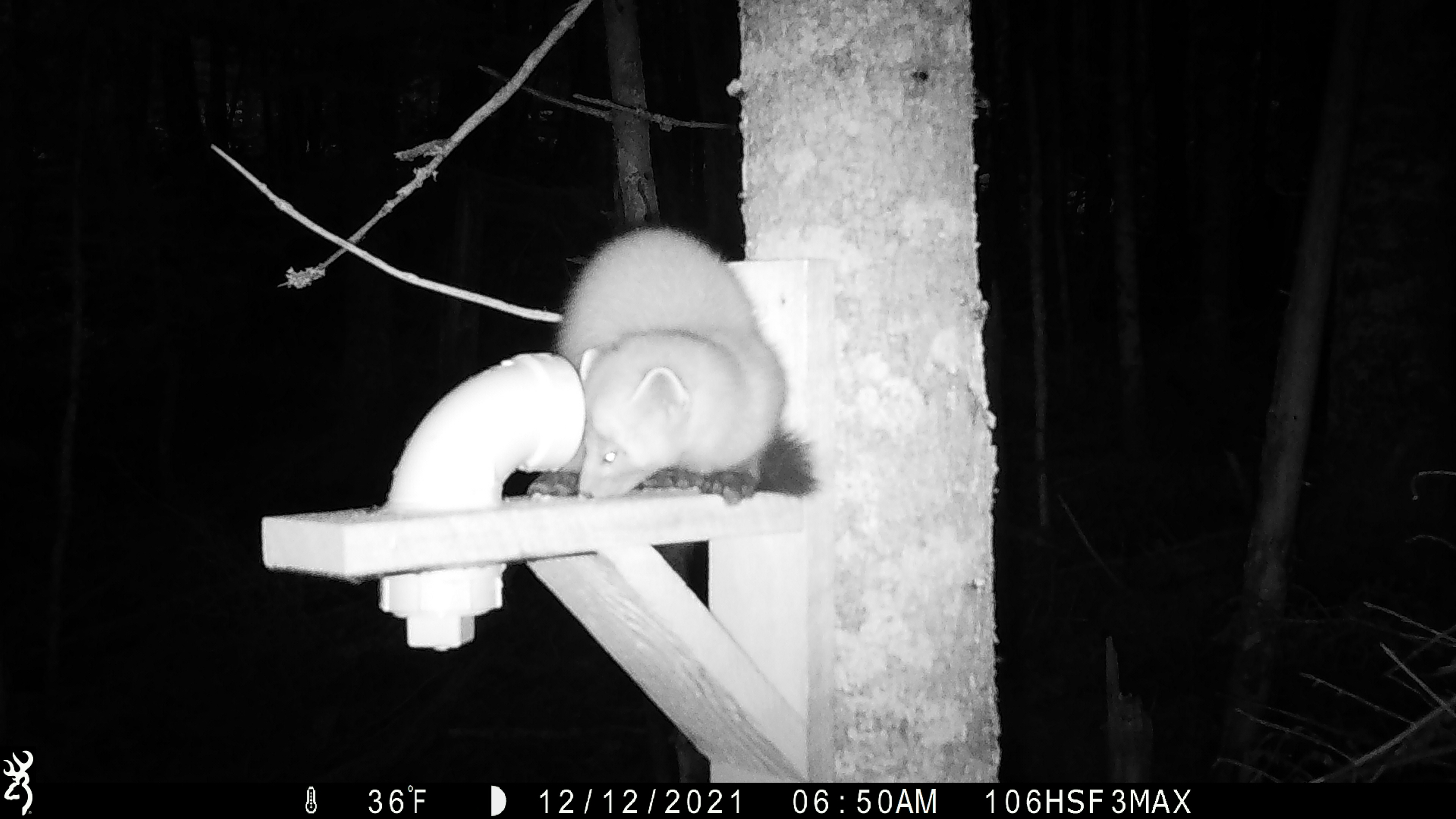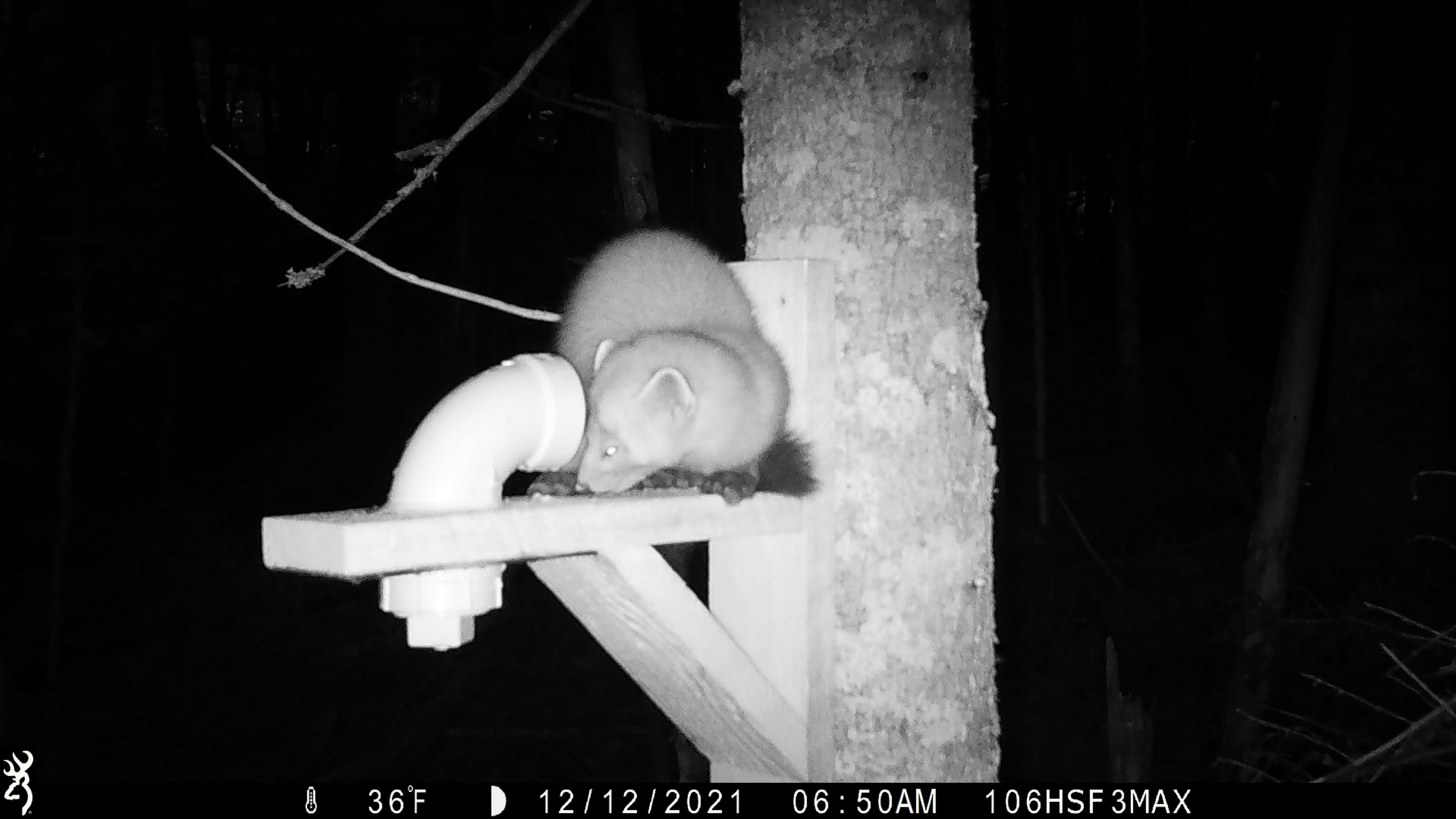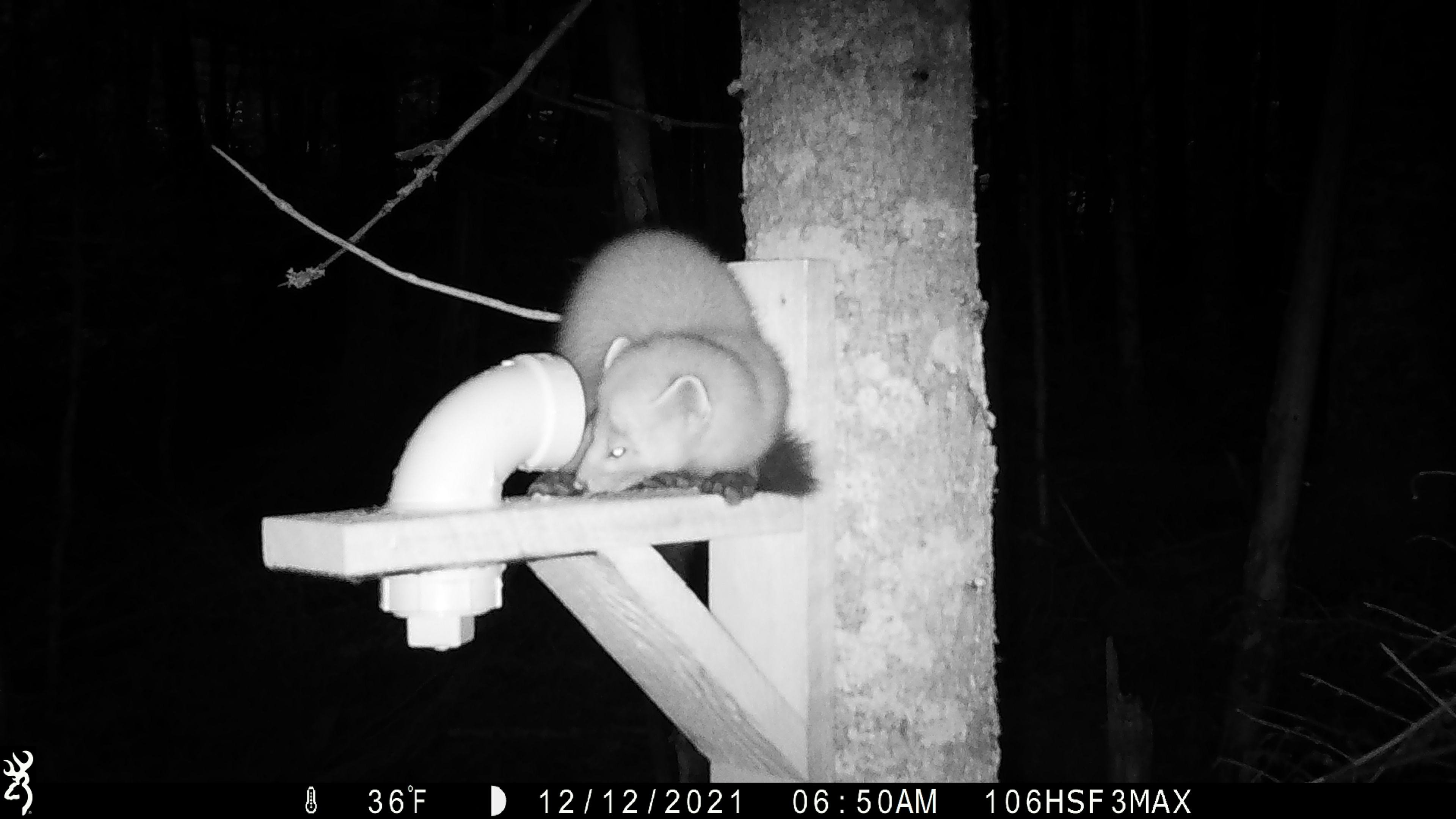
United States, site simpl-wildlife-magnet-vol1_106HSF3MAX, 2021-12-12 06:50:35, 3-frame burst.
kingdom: Animalia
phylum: Chordata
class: Mammalia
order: Carnivora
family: Mustelidae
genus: Martes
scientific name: Martes americana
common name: american marten